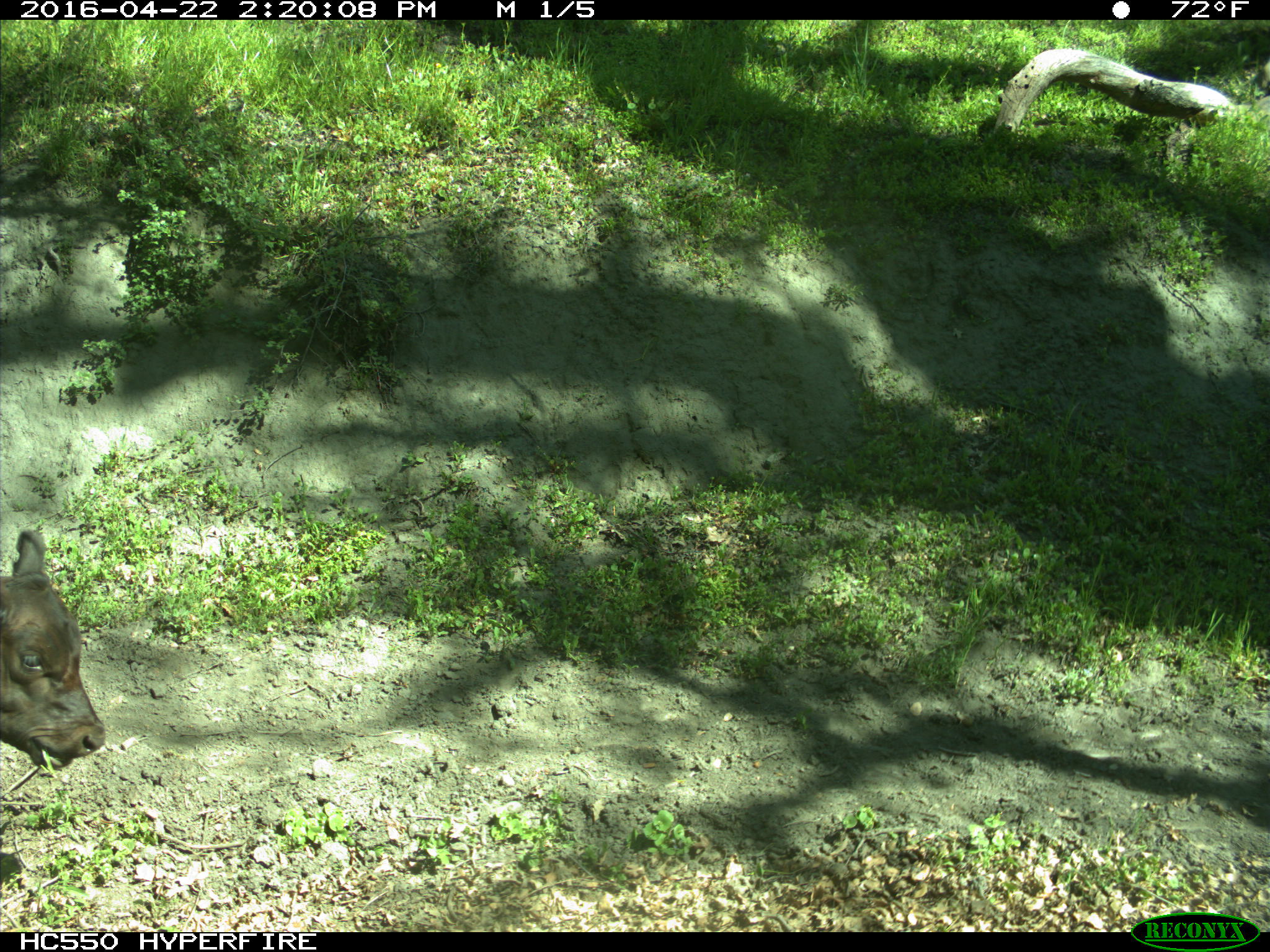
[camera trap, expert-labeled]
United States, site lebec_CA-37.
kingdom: Animalia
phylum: Chordata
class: Mammalia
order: Artiodactyla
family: Bovidae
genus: Bos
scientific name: Bos taurus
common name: domestic cow